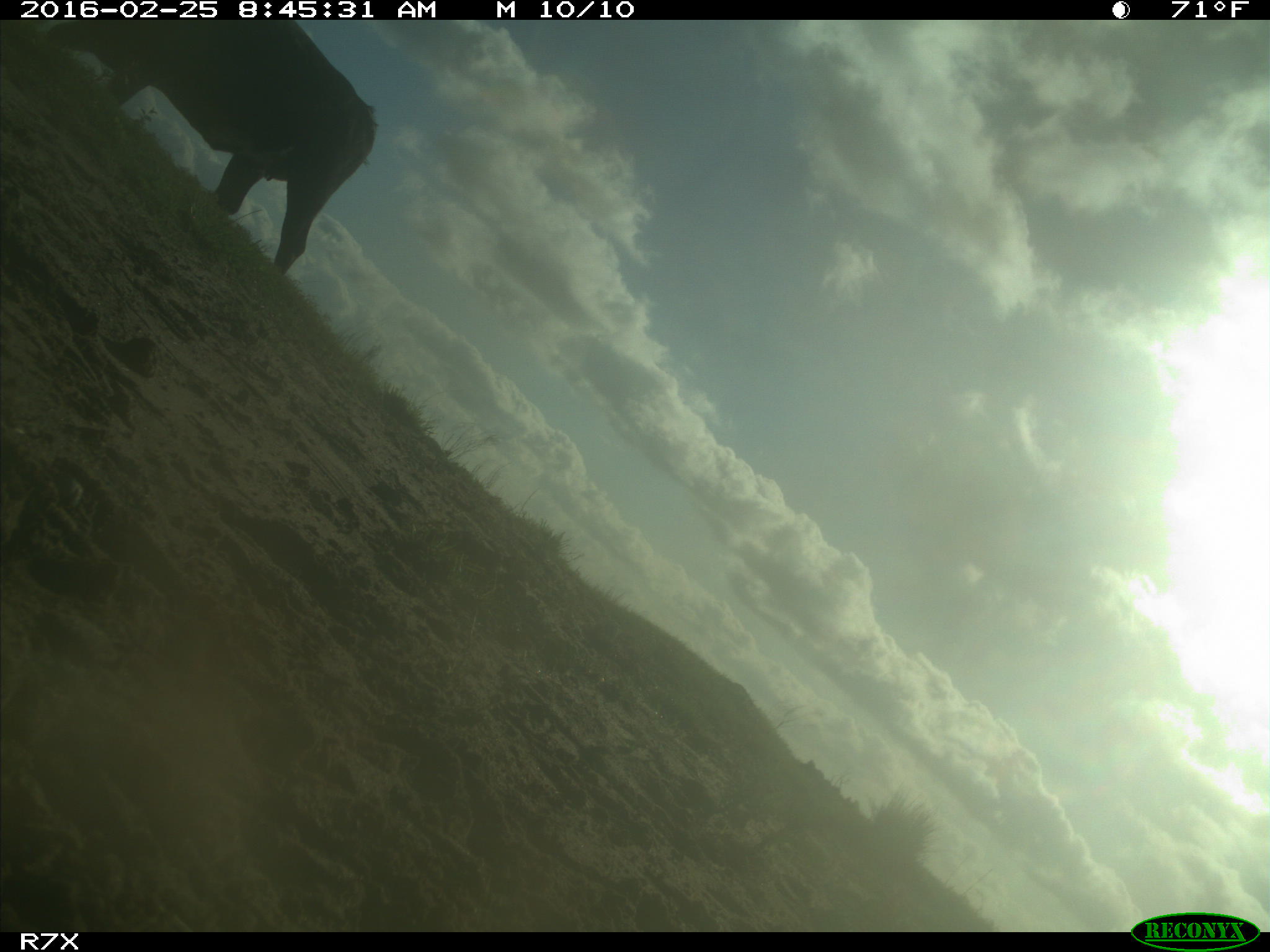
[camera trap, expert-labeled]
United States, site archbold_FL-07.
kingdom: Animalia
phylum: Chordata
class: Mammalia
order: Artiodactyla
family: Bovidae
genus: Bos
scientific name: Bos taurus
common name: domestic cow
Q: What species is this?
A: Bos taurus (domestic cow).